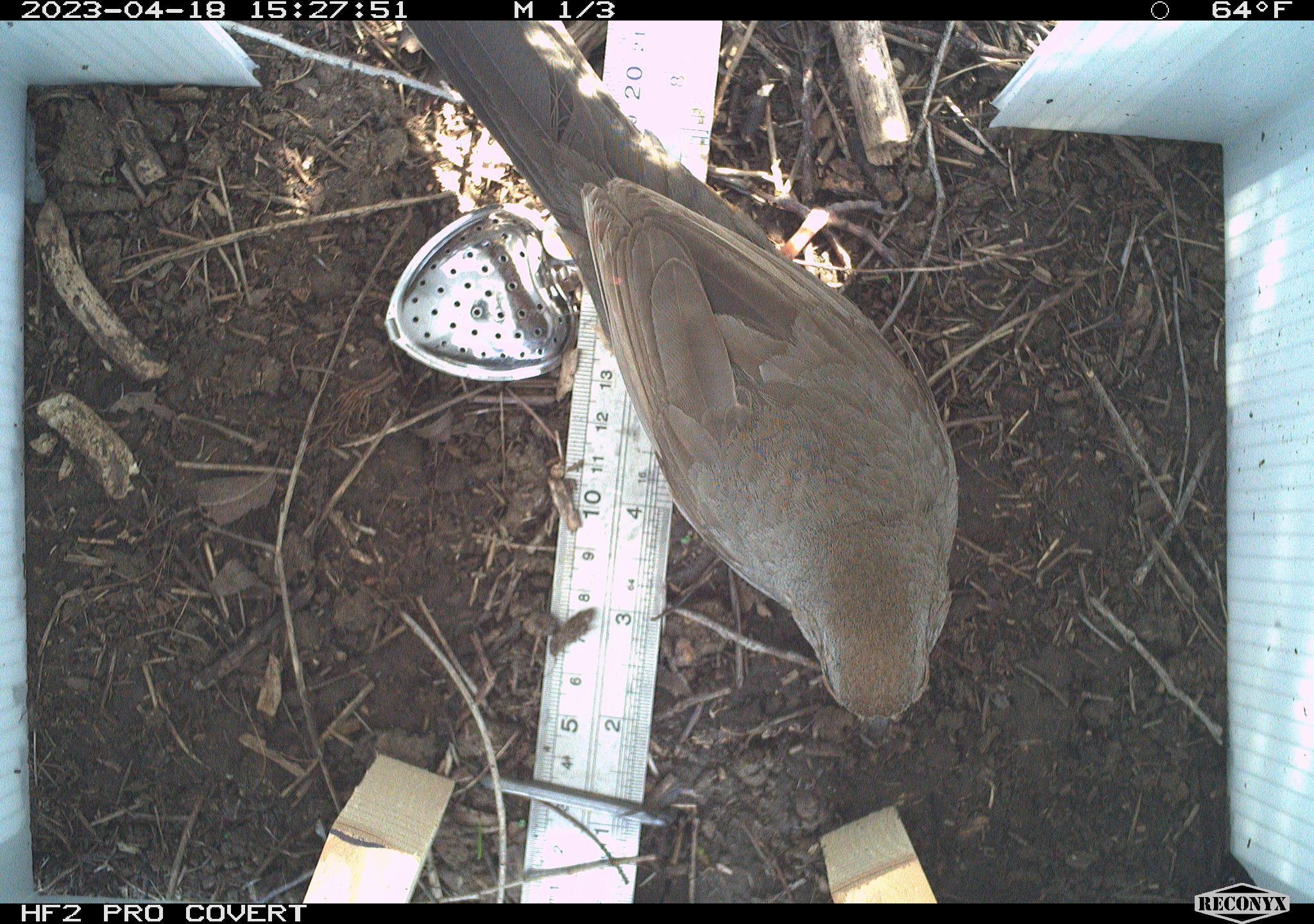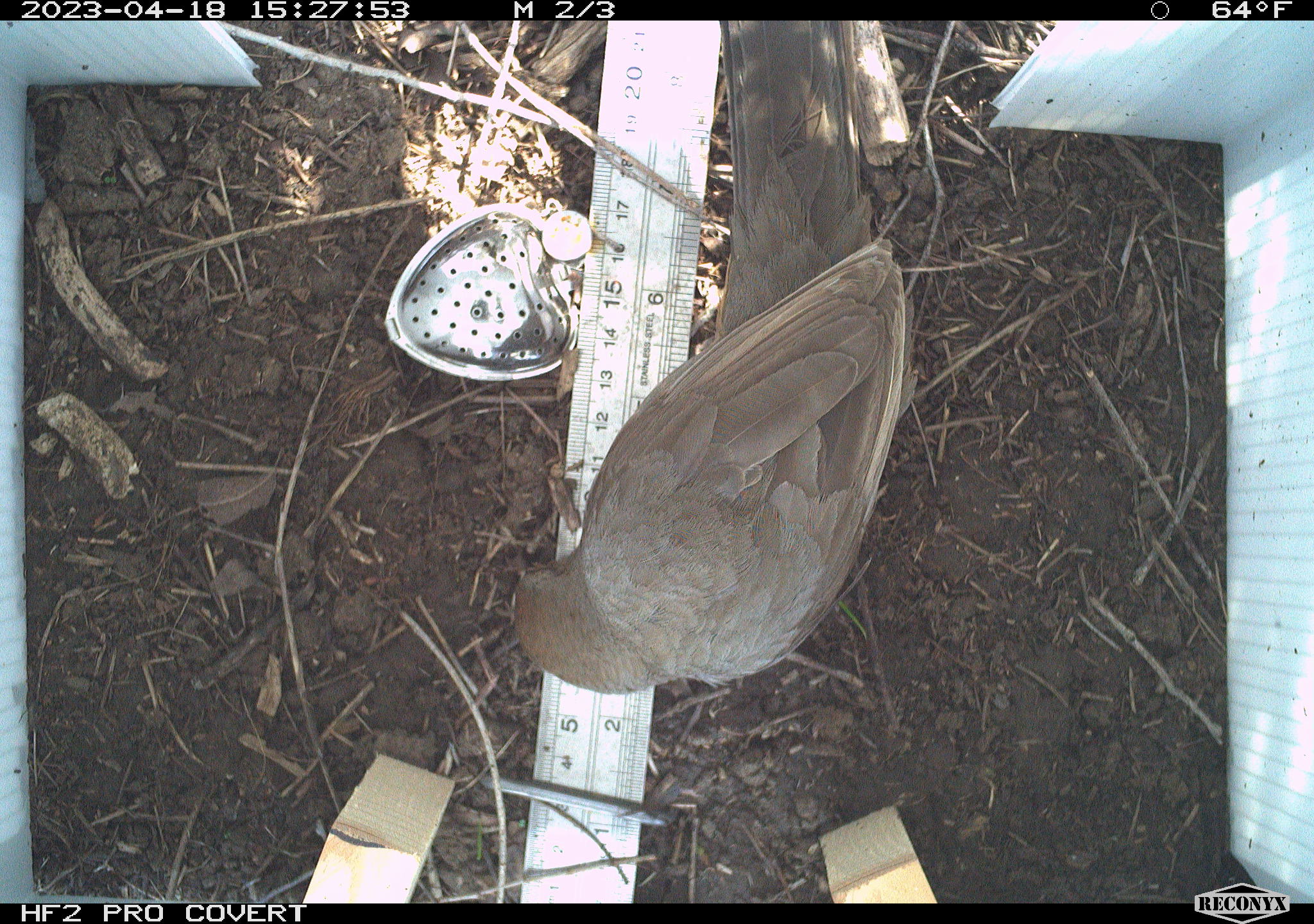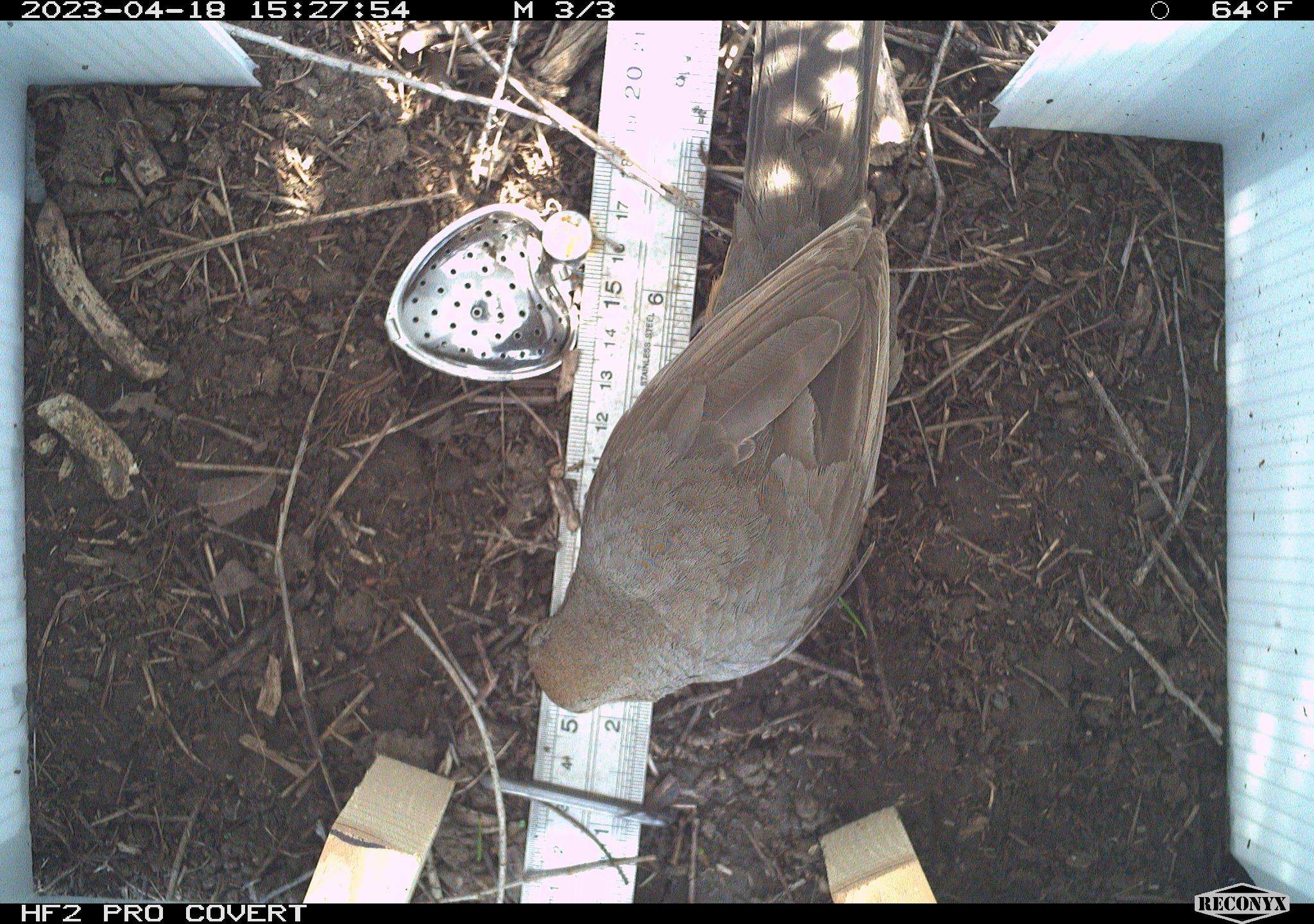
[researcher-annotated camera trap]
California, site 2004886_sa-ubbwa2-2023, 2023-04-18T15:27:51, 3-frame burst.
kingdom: Animalia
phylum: Chordata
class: Aves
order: Passeriformes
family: Passerellidae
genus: Melozone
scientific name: Melozone crissalis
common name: california towhee